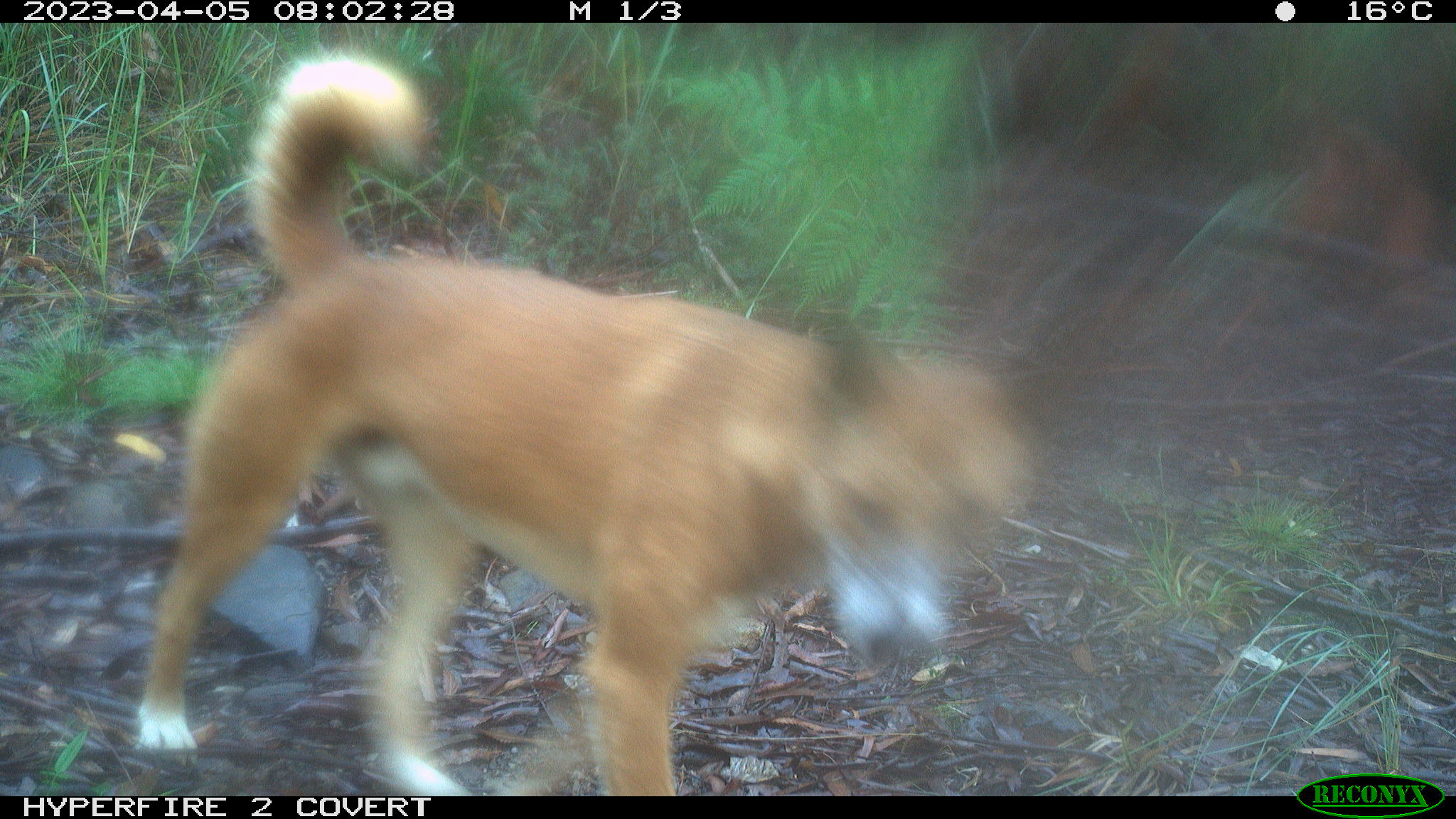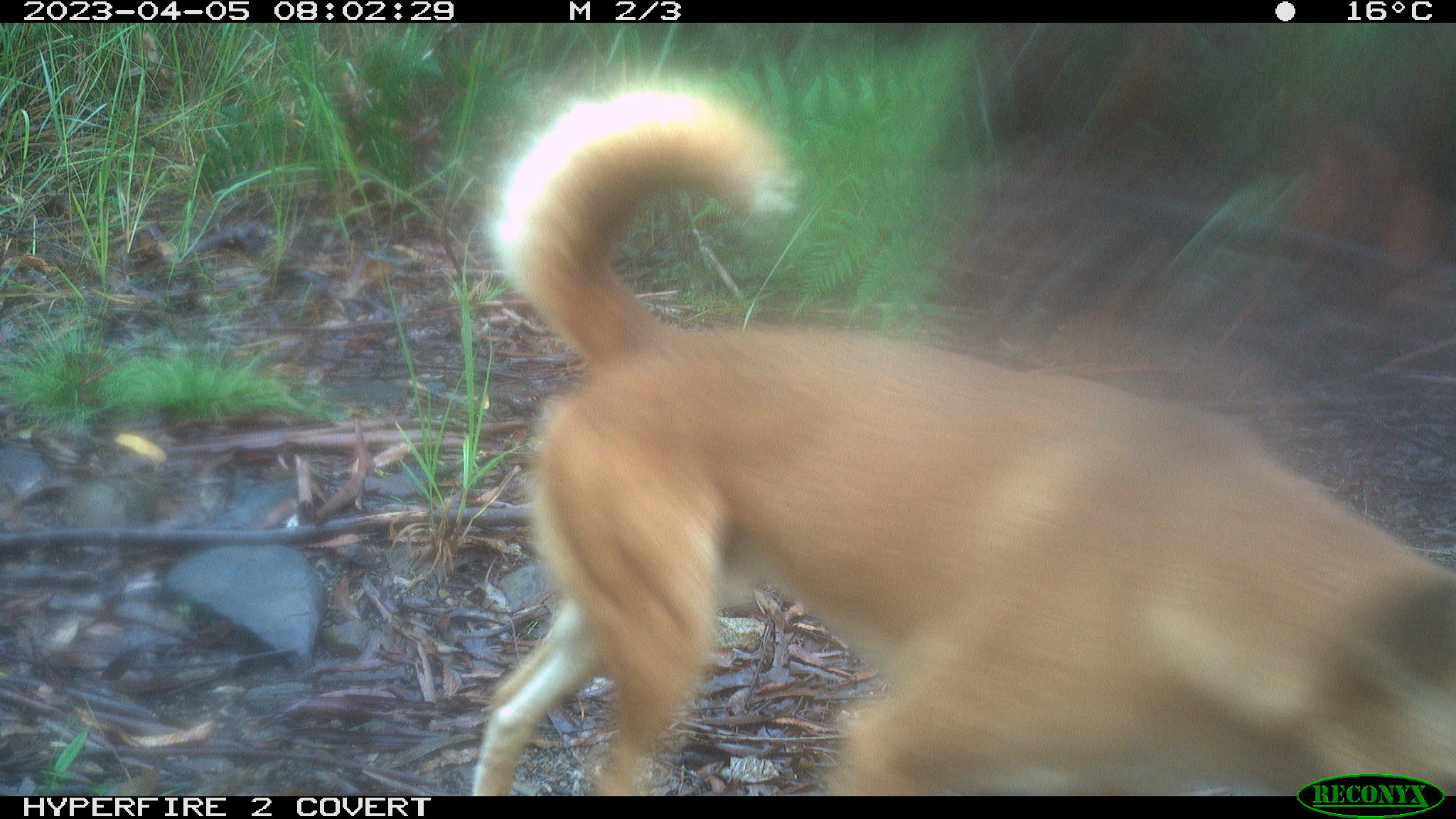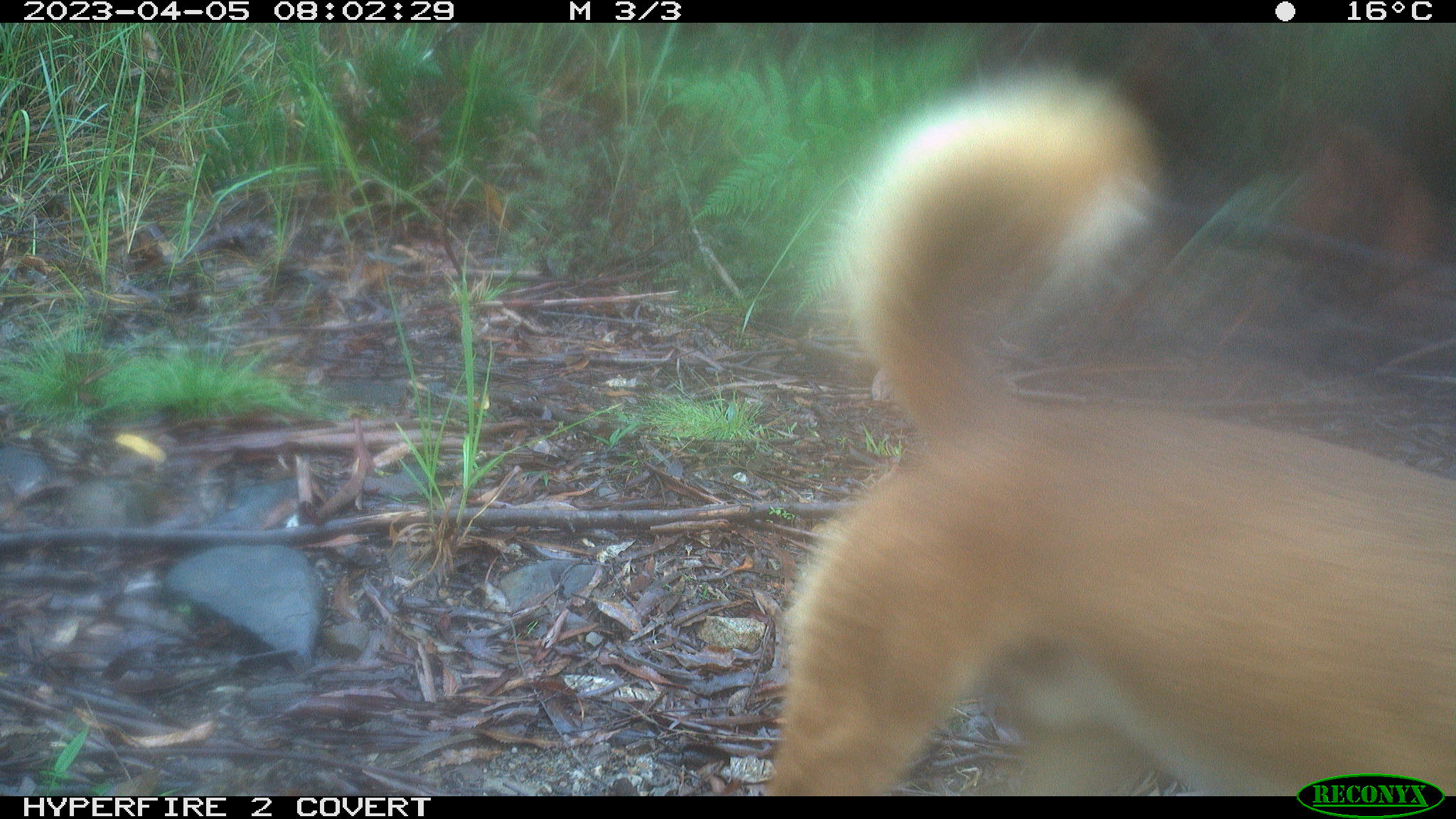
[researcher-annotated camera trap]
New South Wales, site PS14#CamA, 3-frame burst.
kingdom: Animalia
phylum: Chordata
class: Mammalia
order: Carnivora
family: Canidae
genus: Canis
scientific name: Canis familiaris dingo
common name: dingo